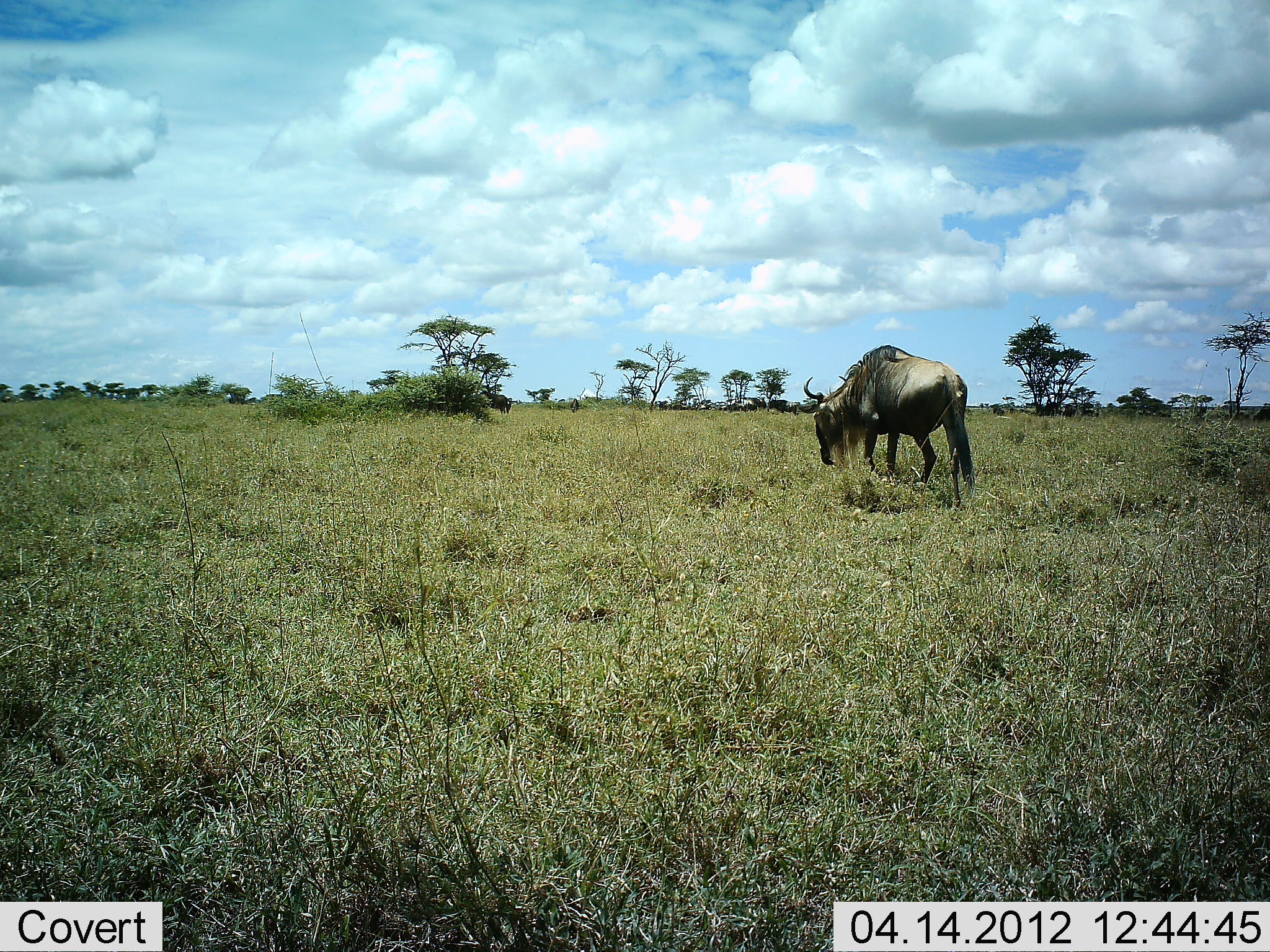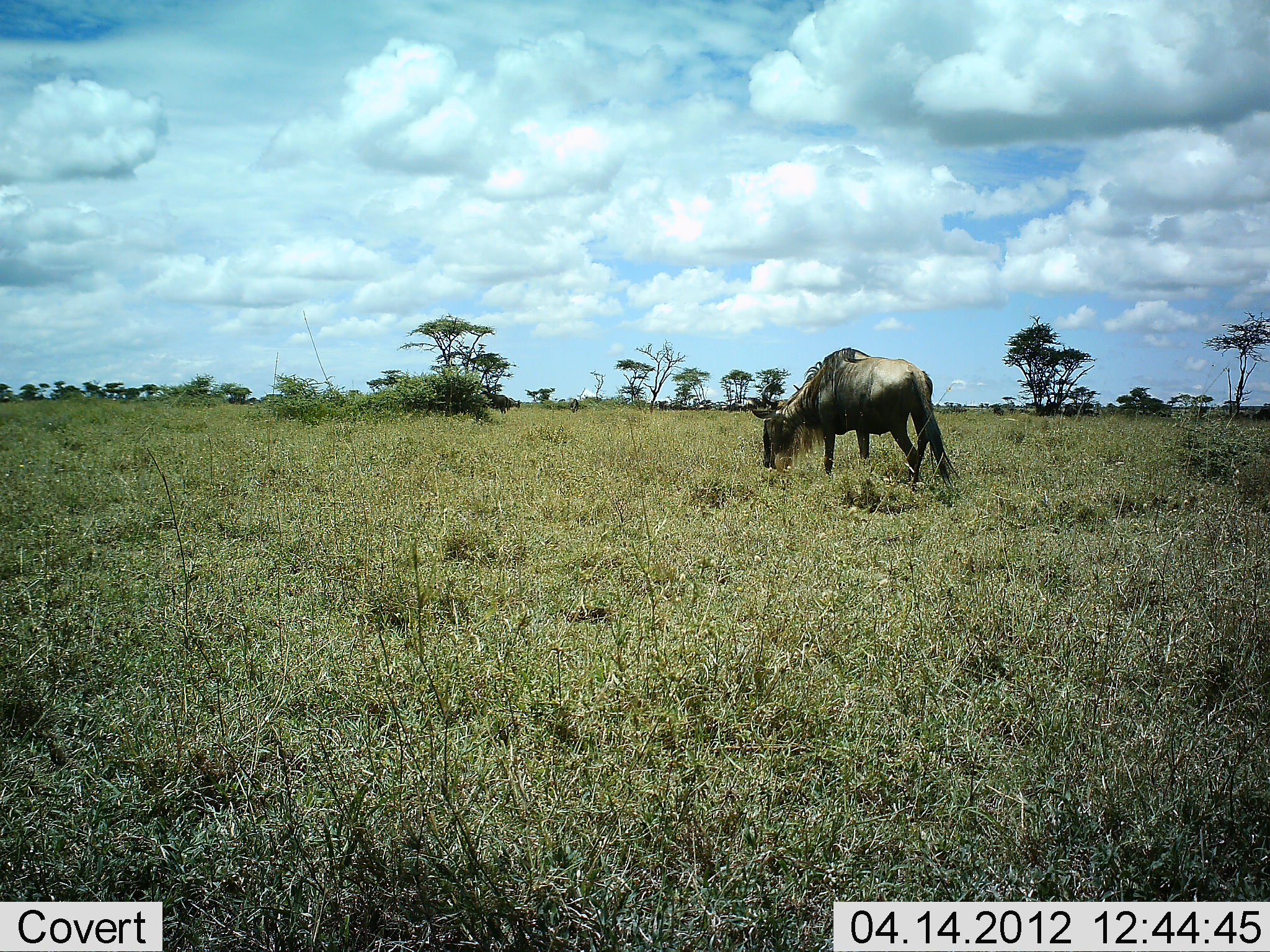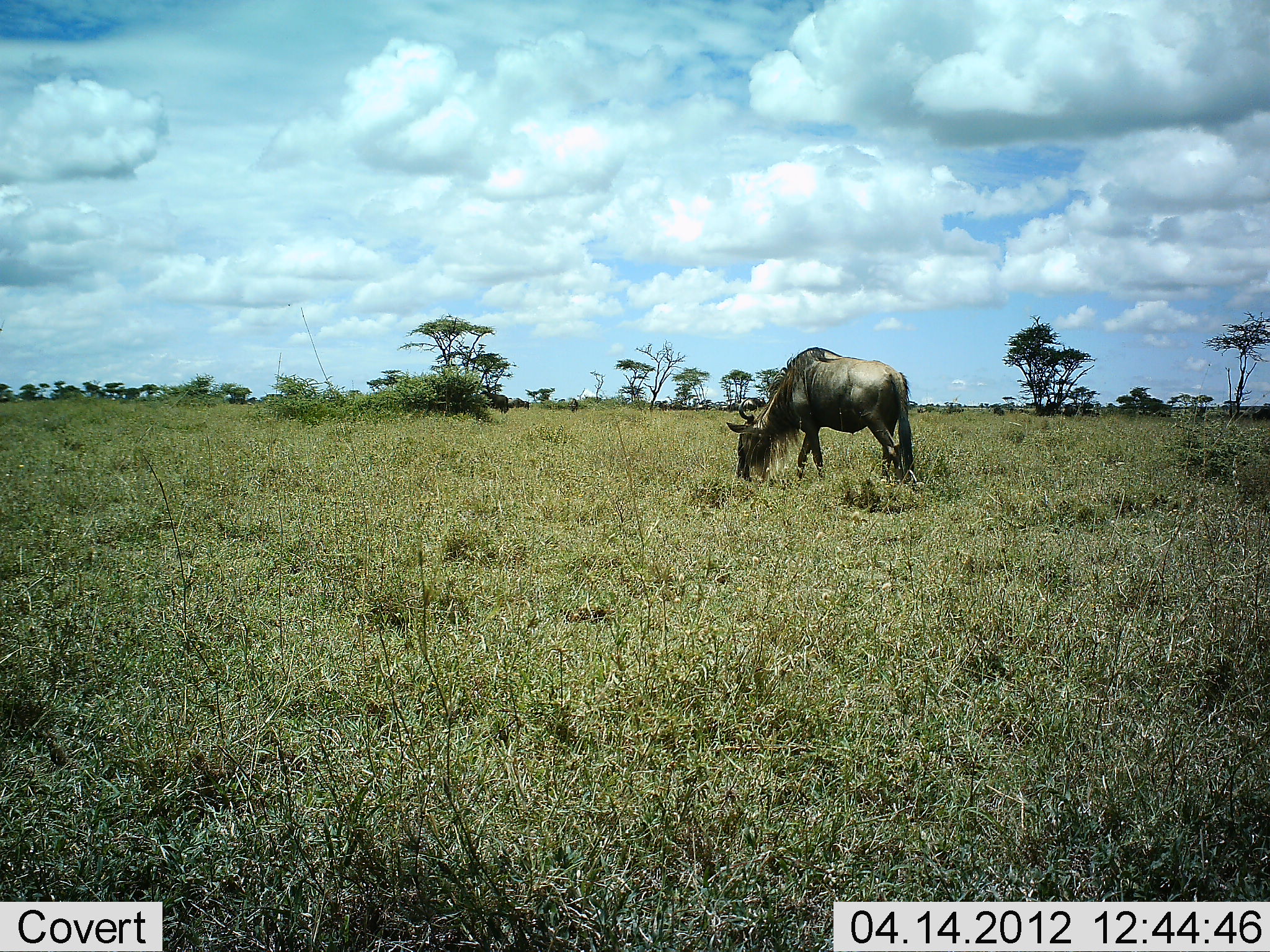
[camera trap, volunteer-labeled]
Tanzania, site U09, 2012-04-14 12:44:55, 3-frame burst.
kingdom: Animalia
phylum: Chordata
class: Mammalia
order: Artiodactyla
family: Bovidae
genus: Connochaetes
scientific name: Connochaetes taurinus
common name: blue wildebeest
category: wildebeest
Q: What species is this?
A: Wildebeest (blue wildebeest) (Connochaetes taurinus).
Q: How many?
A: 1.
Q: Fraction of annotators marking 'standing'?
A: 26%.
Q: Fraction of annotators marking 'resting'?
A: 0%.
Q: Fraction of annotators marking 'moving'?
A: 52%.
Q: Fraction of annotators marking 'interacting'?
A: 0%.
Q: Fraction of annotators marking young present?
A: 0%.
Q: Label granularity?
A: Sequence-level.